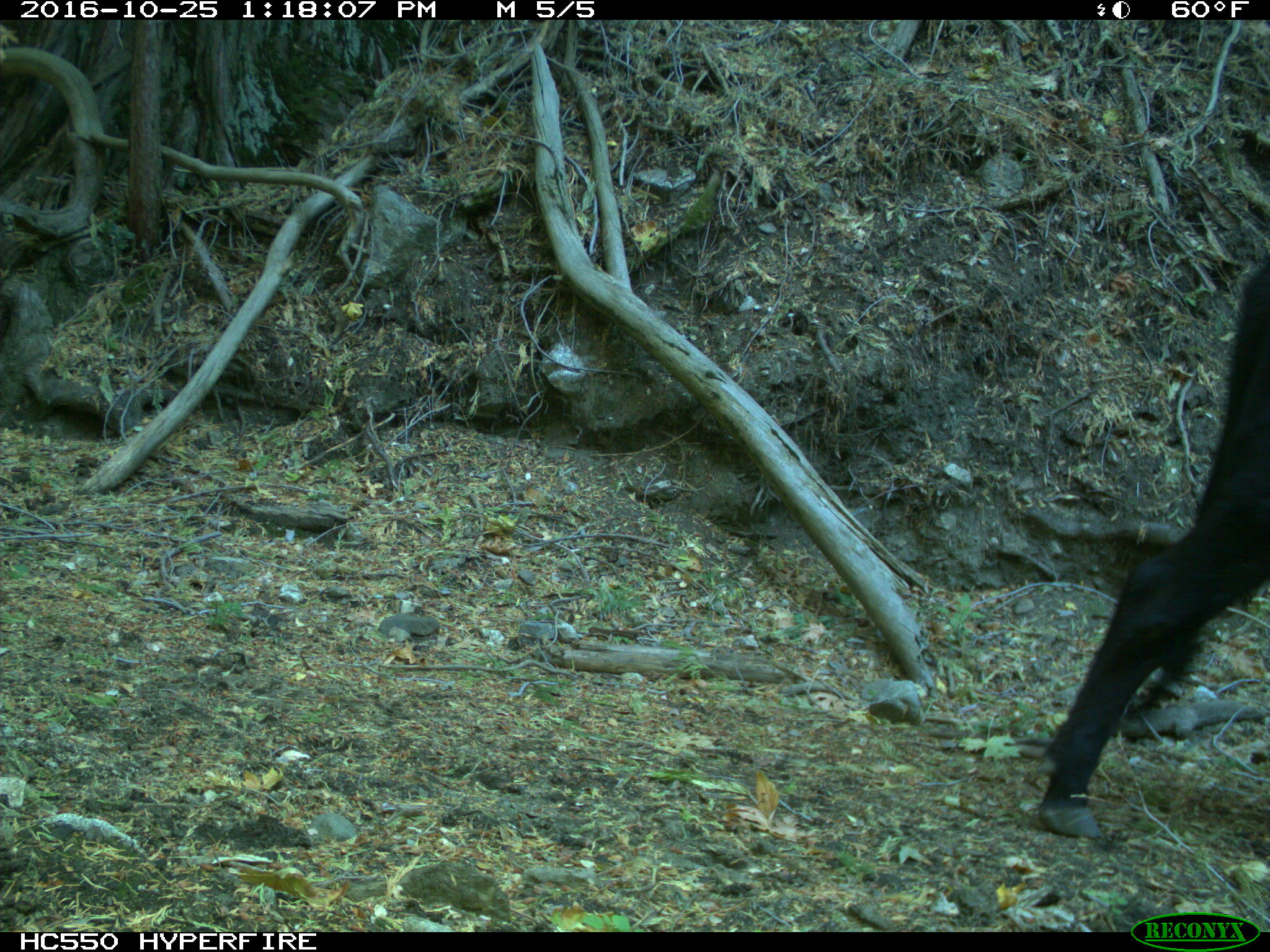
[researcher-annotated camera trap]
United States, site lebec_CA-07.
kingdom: Animalia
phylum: Chordata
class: Mammalia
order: Artiodactyla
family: Bovidae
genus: Bos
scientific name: Bos taurus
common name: domestic cow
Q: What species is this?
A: Bos taurus (domestic cow).